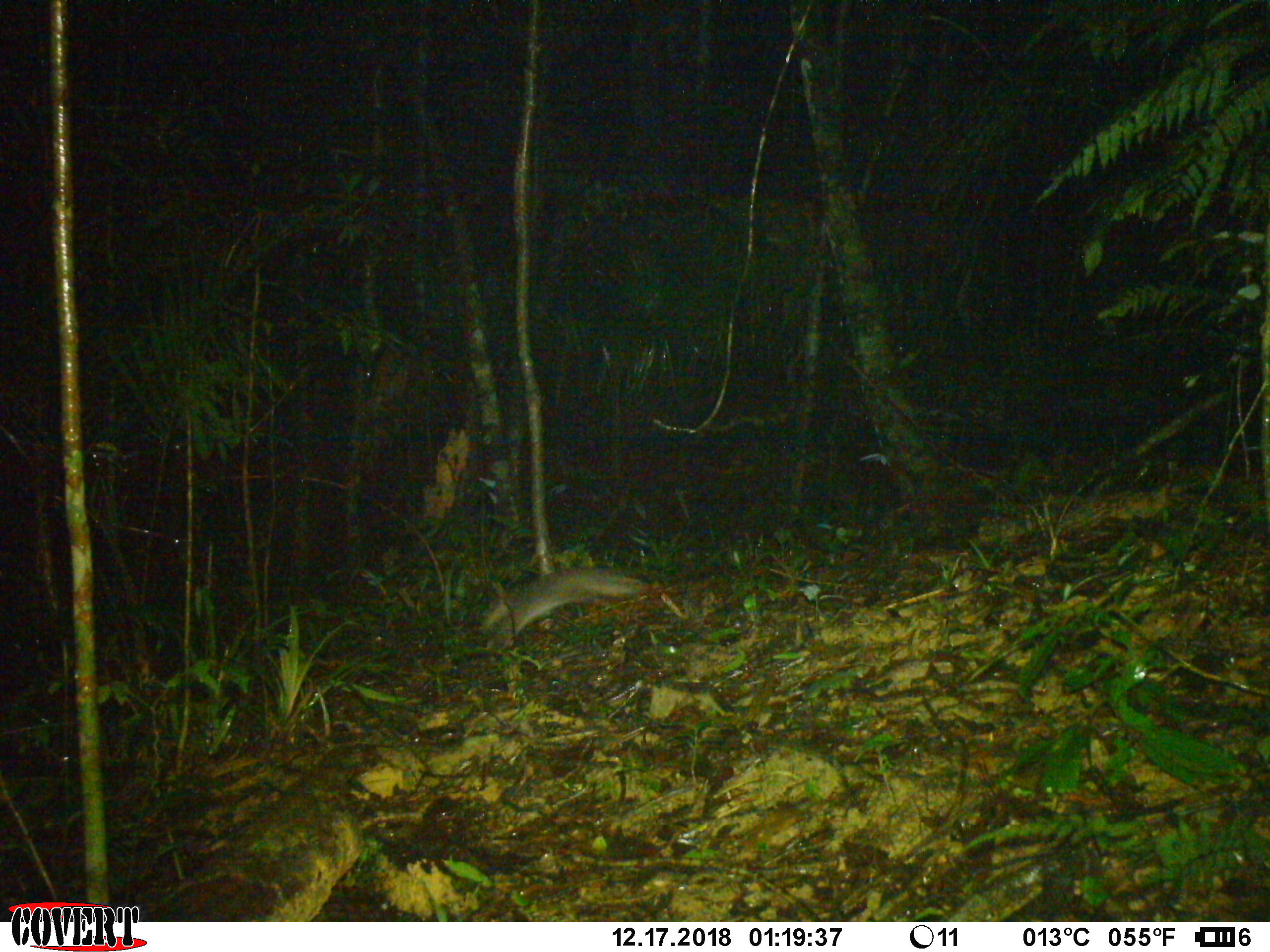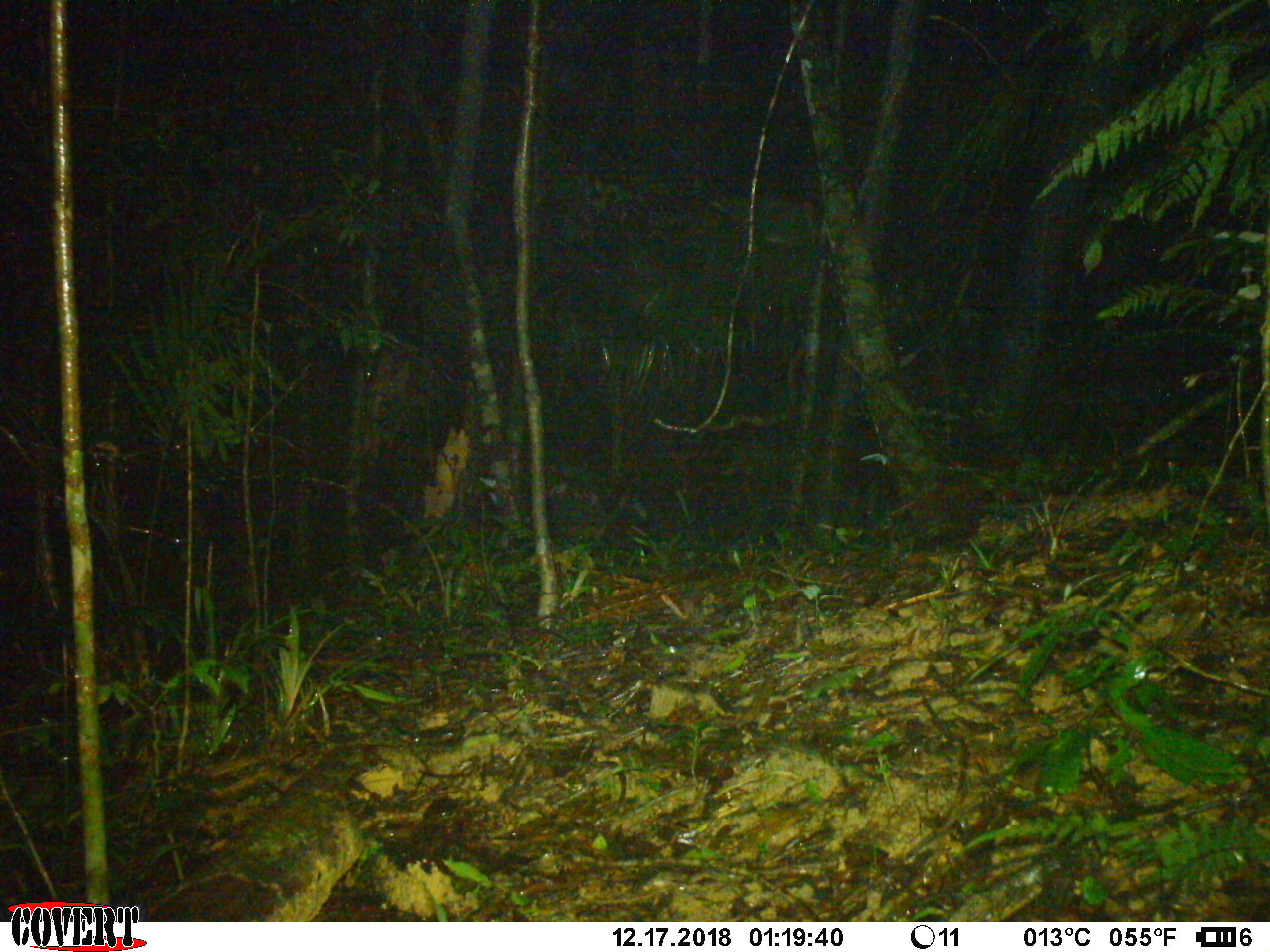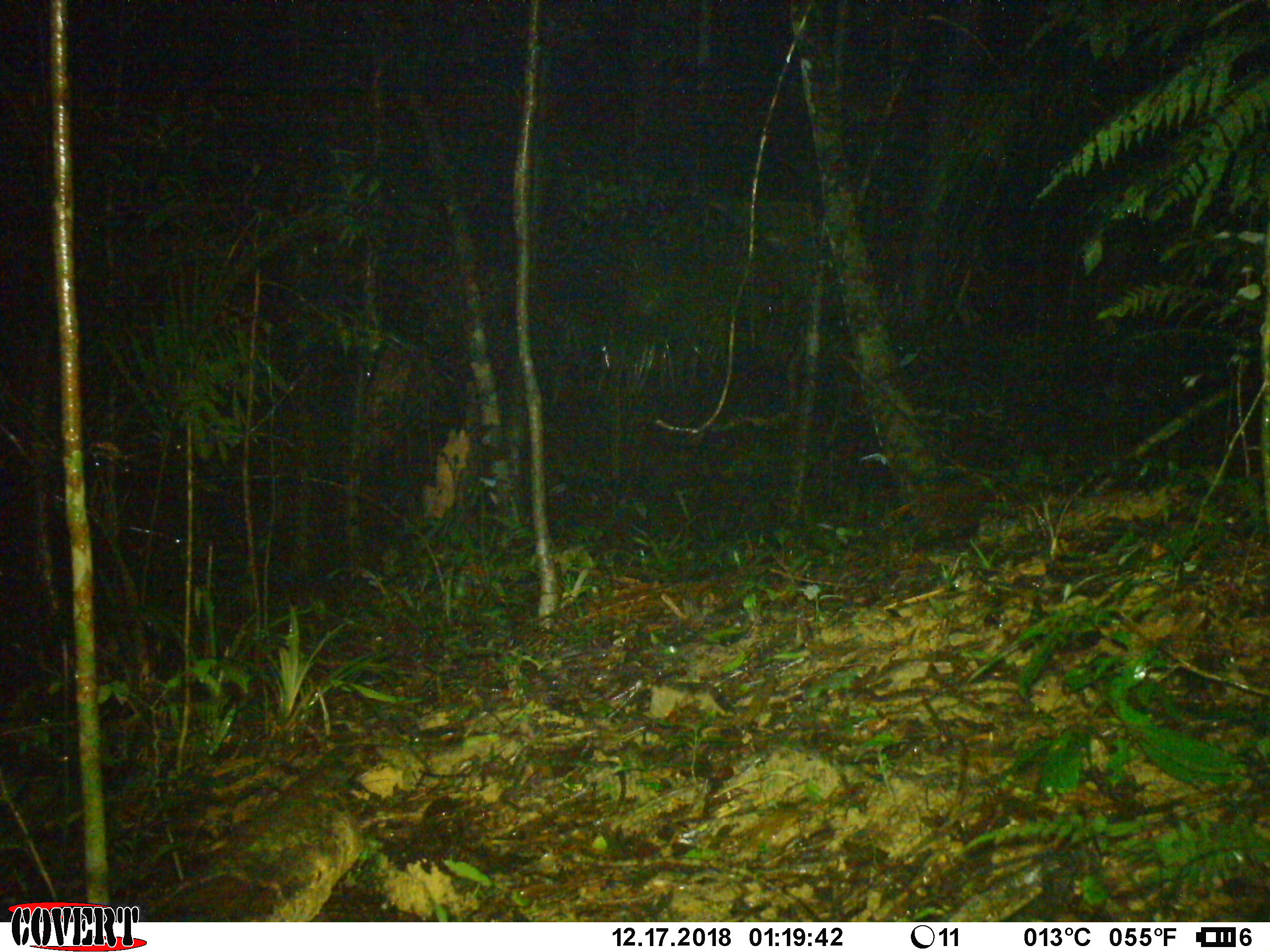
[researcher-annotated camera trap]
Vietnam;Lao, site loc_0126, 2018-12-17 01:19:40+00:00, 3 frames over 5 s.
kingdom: Animalia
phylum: Chordata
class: Mammalia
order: Carnivora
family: Mustelidae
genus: Melogale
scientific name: Melogale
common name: ferret badger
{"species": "ferret badger (Melogale)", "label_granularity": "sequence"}